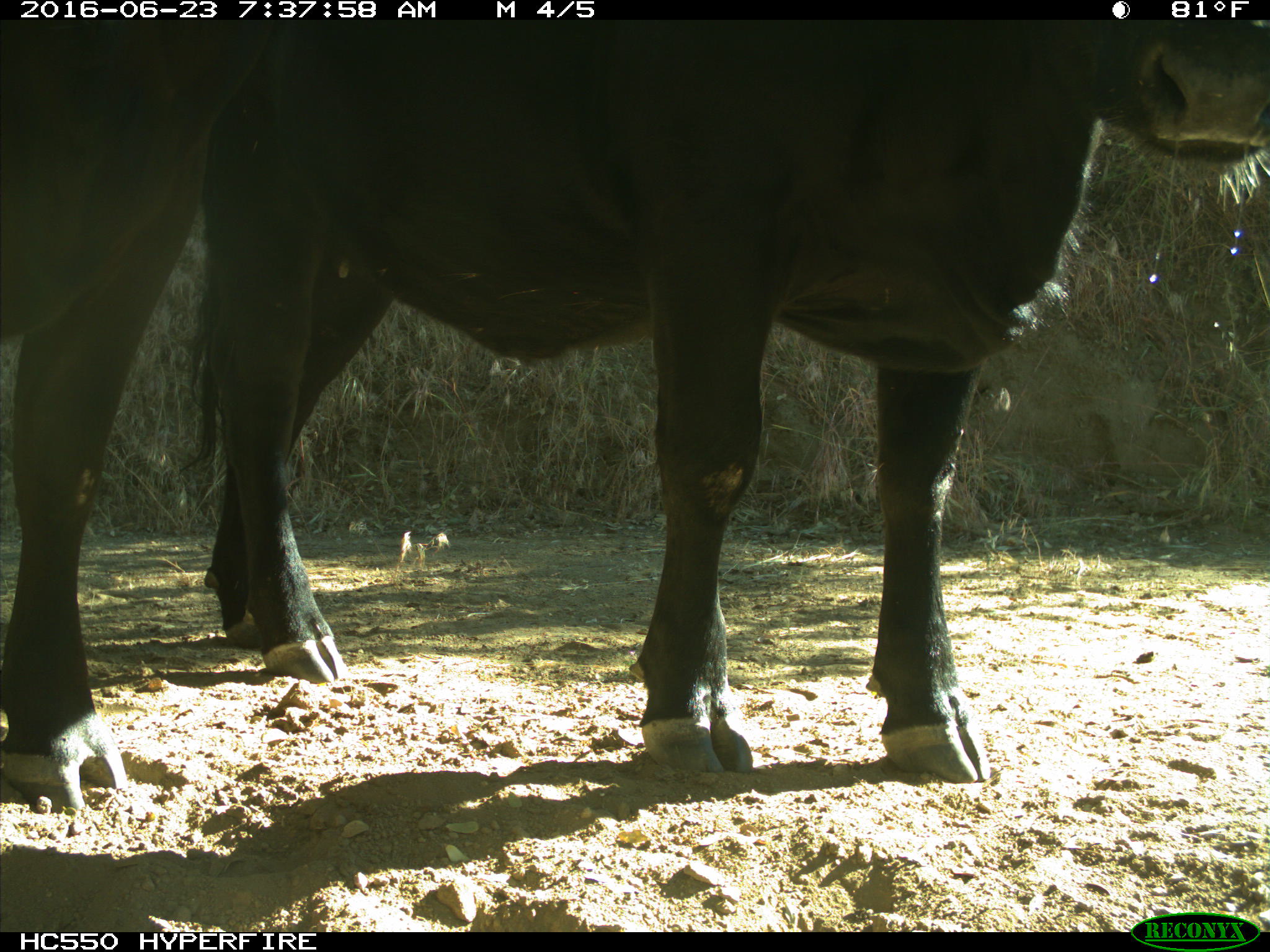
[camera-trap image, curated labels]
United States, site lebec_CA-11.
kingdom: Animalia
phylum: Chordata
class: Mammalia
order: Artiodactyla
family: Bovidae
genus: Bos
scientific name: Bos taurus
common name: domestic cow